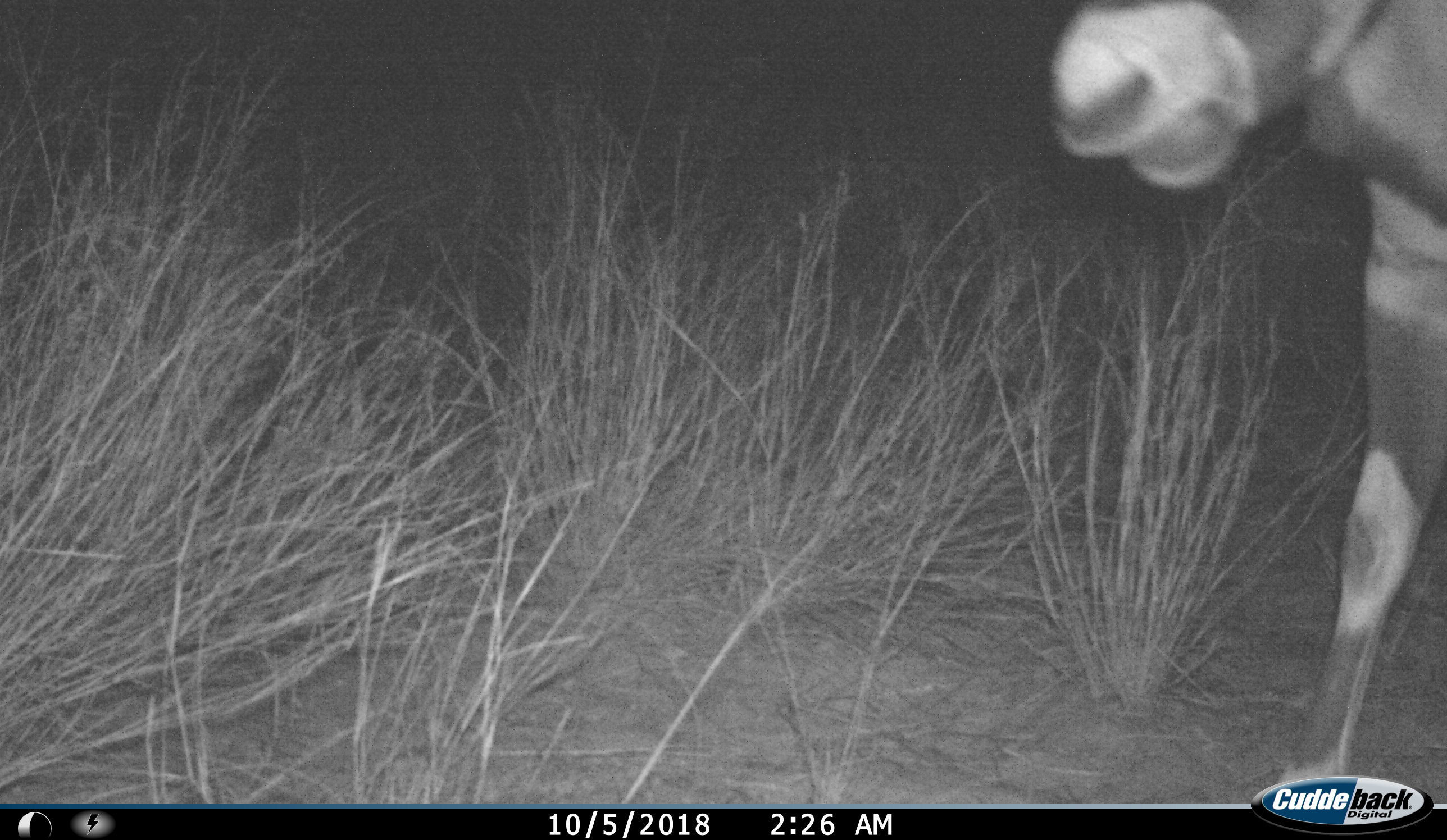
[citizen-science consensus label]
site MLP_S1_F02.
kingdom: Animalia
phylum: Chordata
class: Mammalia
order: Artiodactyla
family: Bovidae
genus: Oryx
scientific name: Oryx gazella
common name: gemsbok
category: oryx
Oryx (gemsbok) (Oryx gazella), count 1. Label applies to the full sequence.